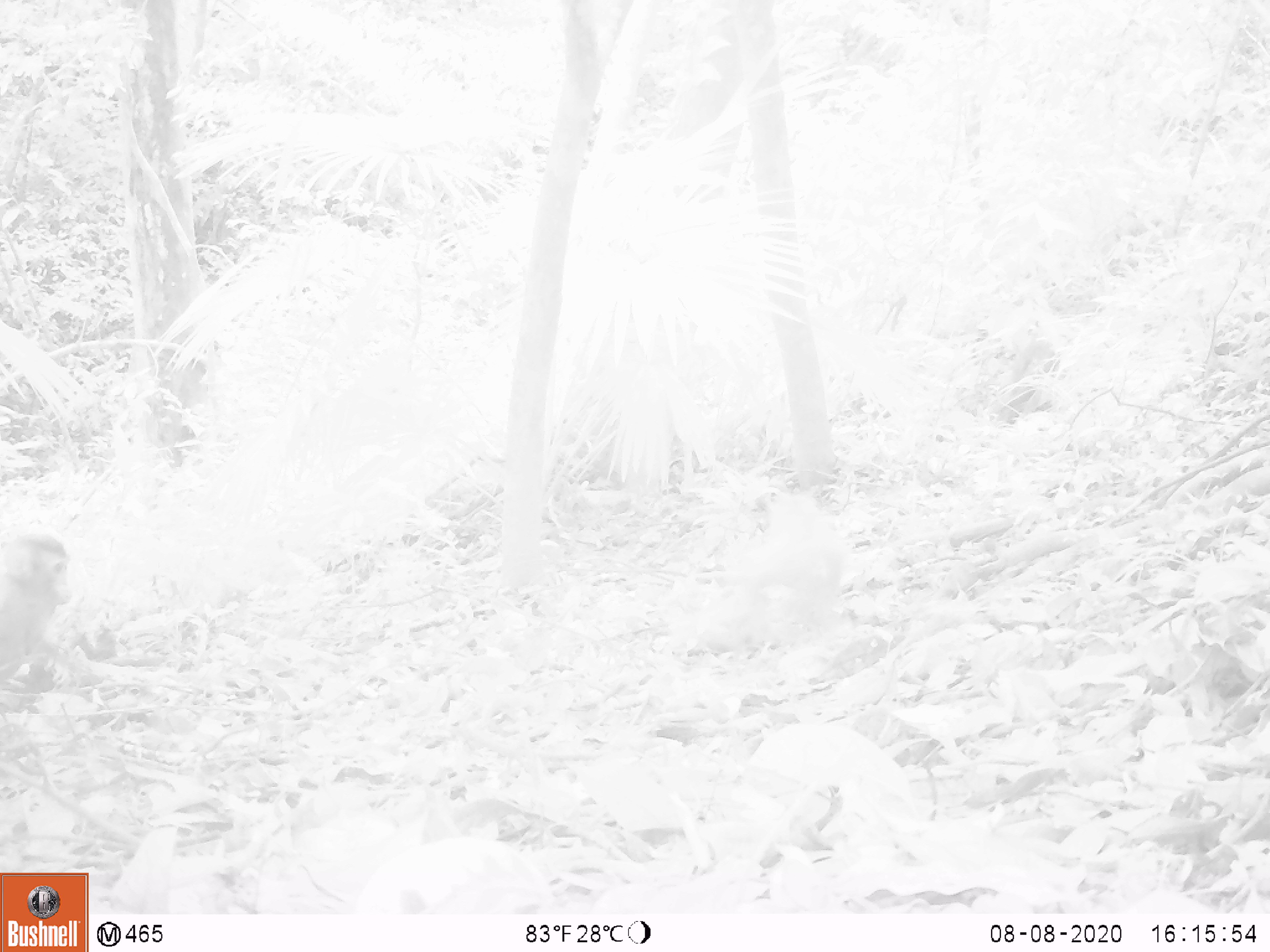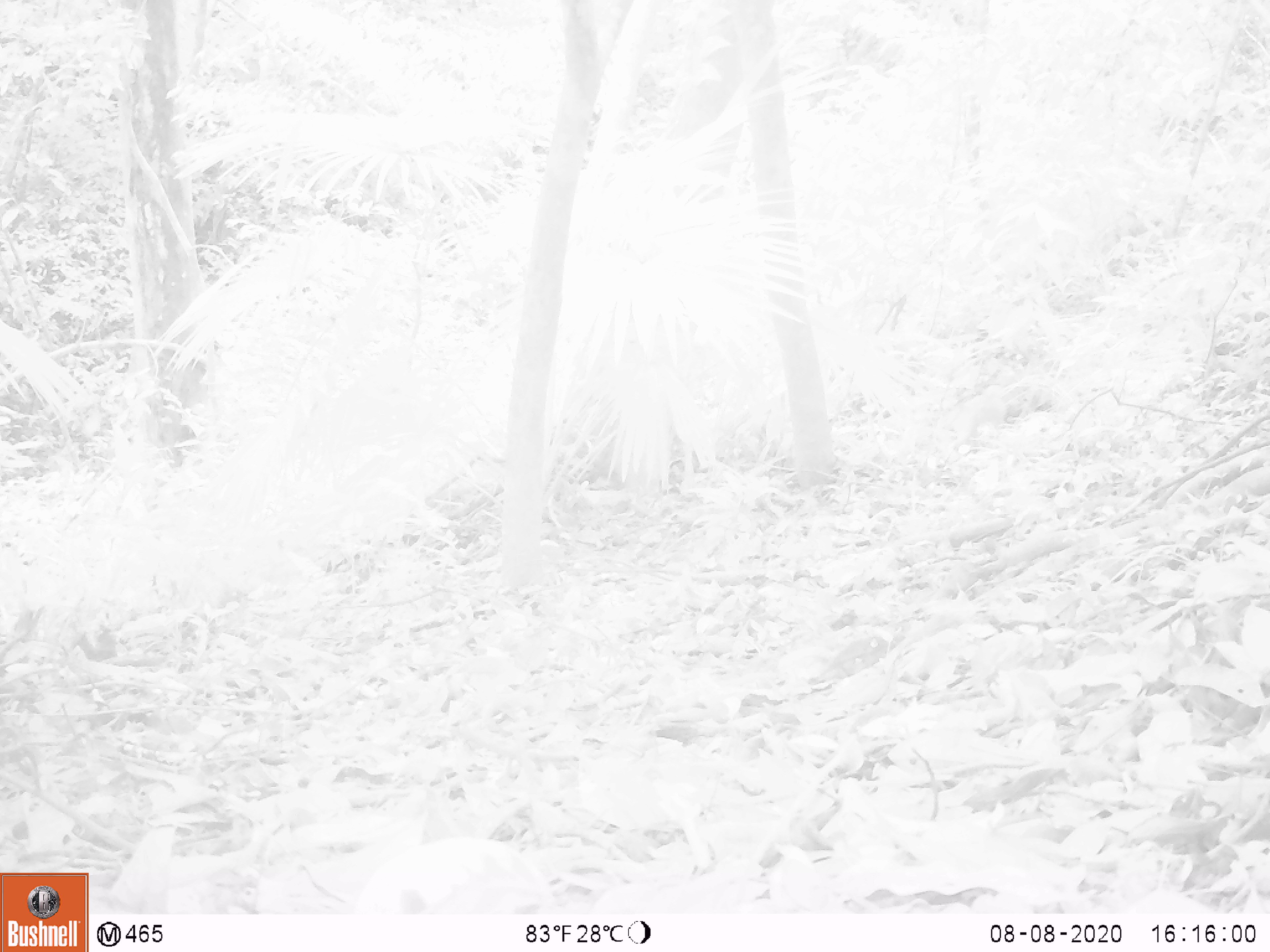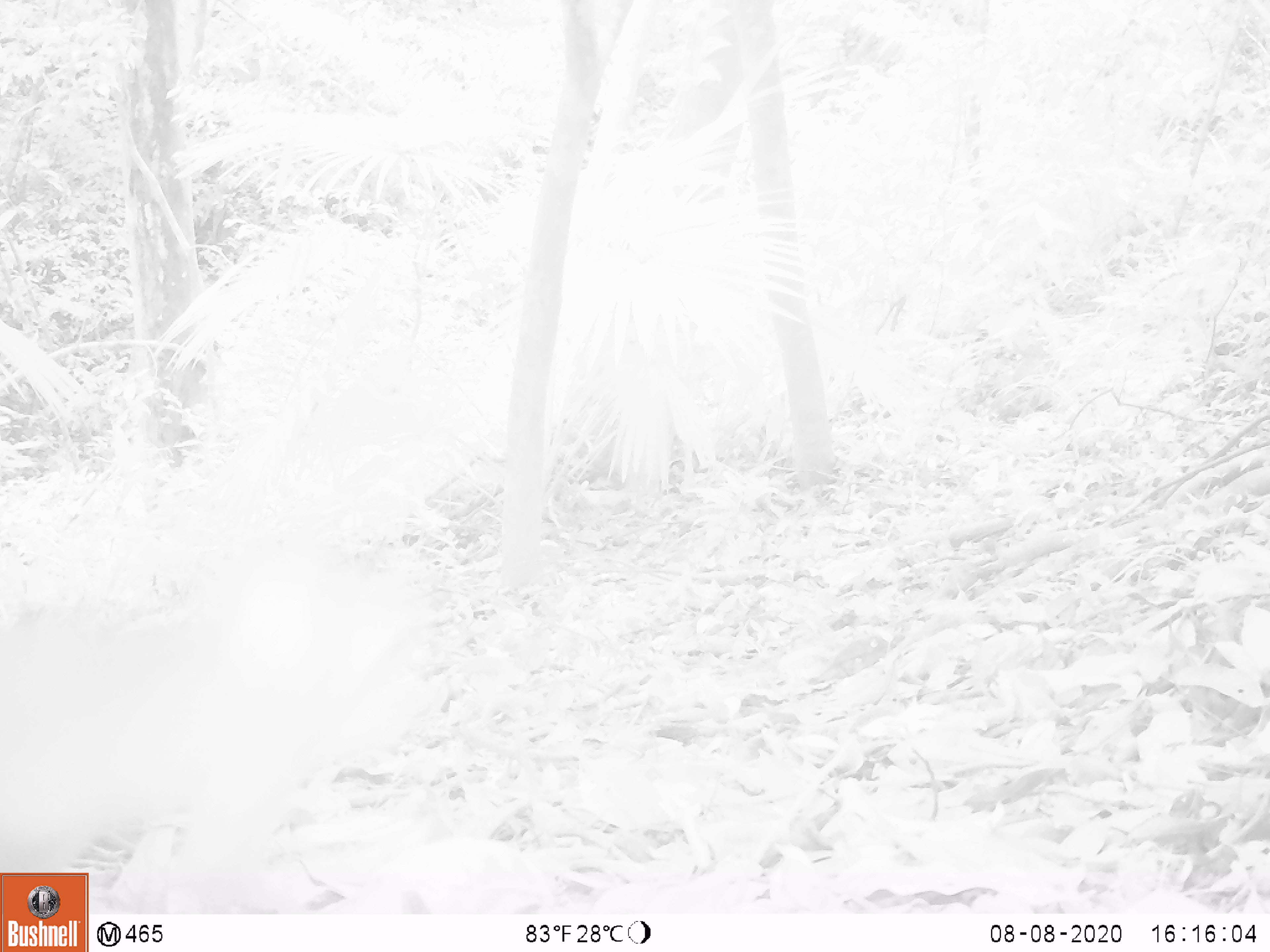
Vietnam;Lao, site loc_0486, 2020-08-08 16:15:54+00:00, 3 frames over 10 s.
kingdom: Animalia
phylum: Chordata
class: Mammalia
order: Primates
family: Cercopithecidae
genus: Macaca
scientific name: Macaca nemestrina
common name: pig-tailed macaque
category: pig tailed macaque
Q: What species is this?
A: Pig tailed macaque (pig-tailed macaque) (Macaca nemestrina).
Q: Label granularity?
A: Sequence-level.